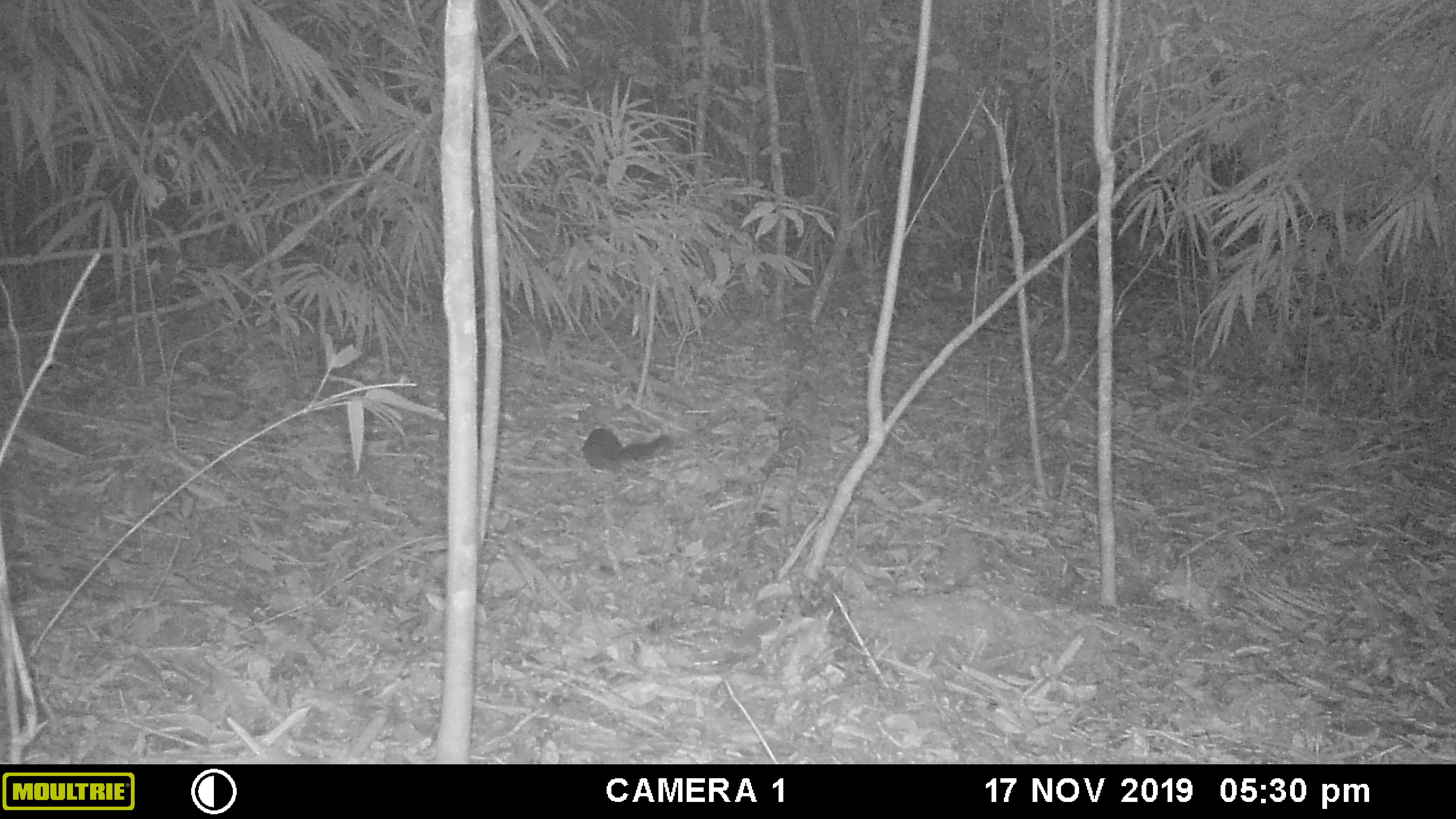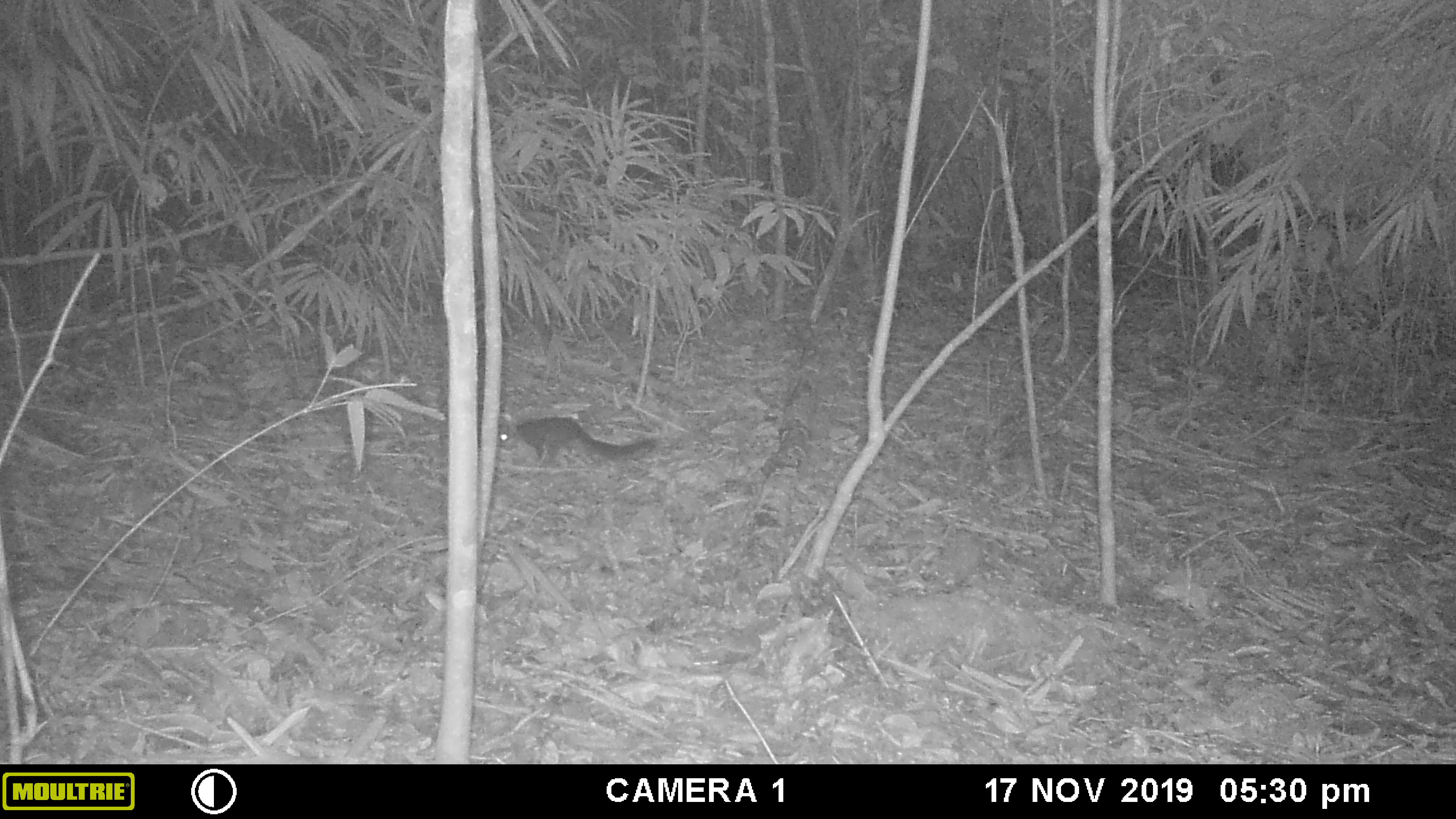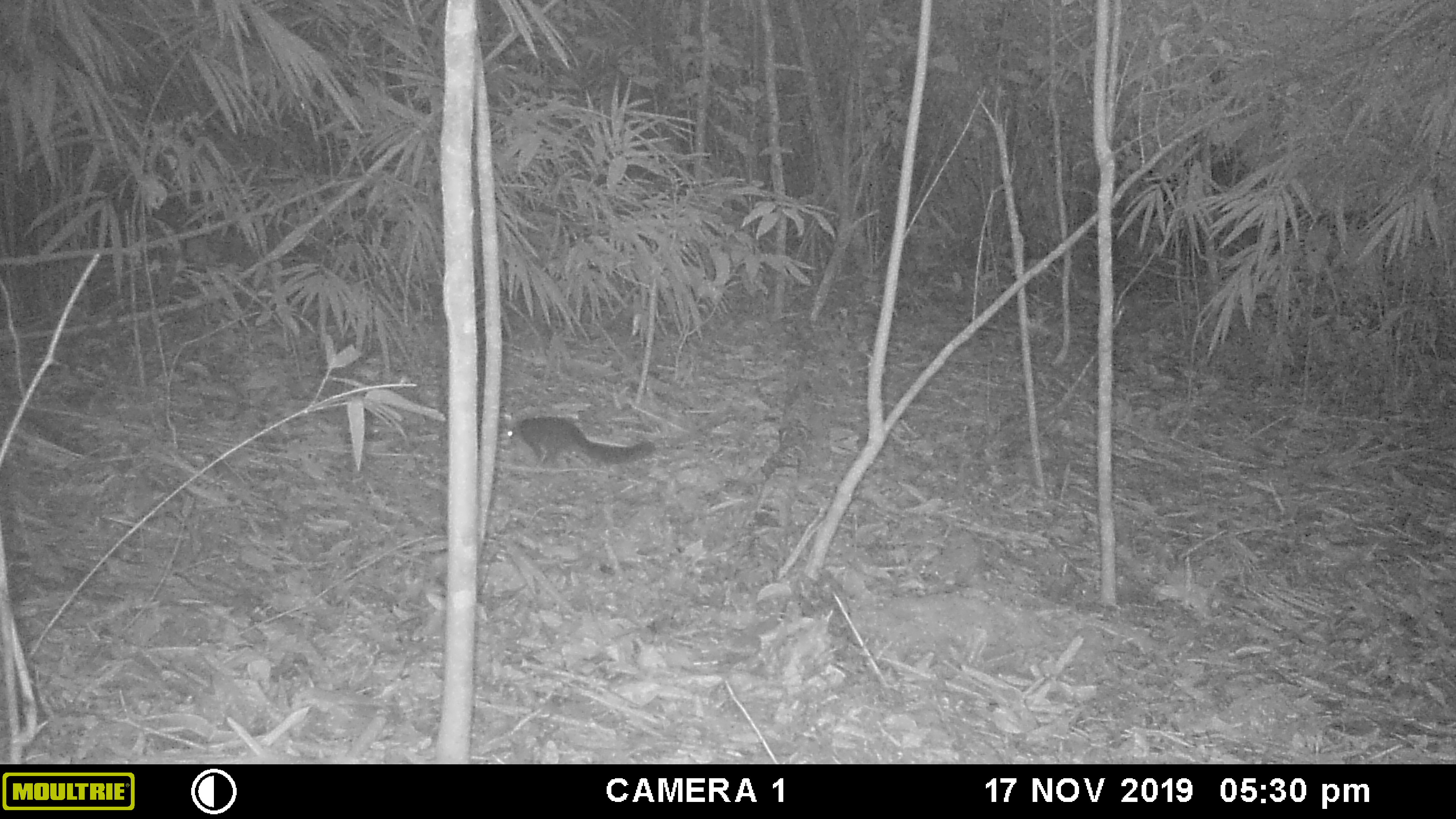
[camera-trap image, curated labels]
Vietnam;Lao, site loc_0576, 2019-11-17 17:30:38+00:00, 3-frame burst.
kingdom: Animalia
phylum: Chordata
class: Mammalia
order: Rodentia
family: Sciuridae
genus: Sciurus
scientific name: Sciurus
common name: squirrel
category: unidentified squirrel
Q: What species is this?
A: Unidentified squirrel (squirrel) (Sciurus).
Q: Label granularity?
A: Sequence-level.